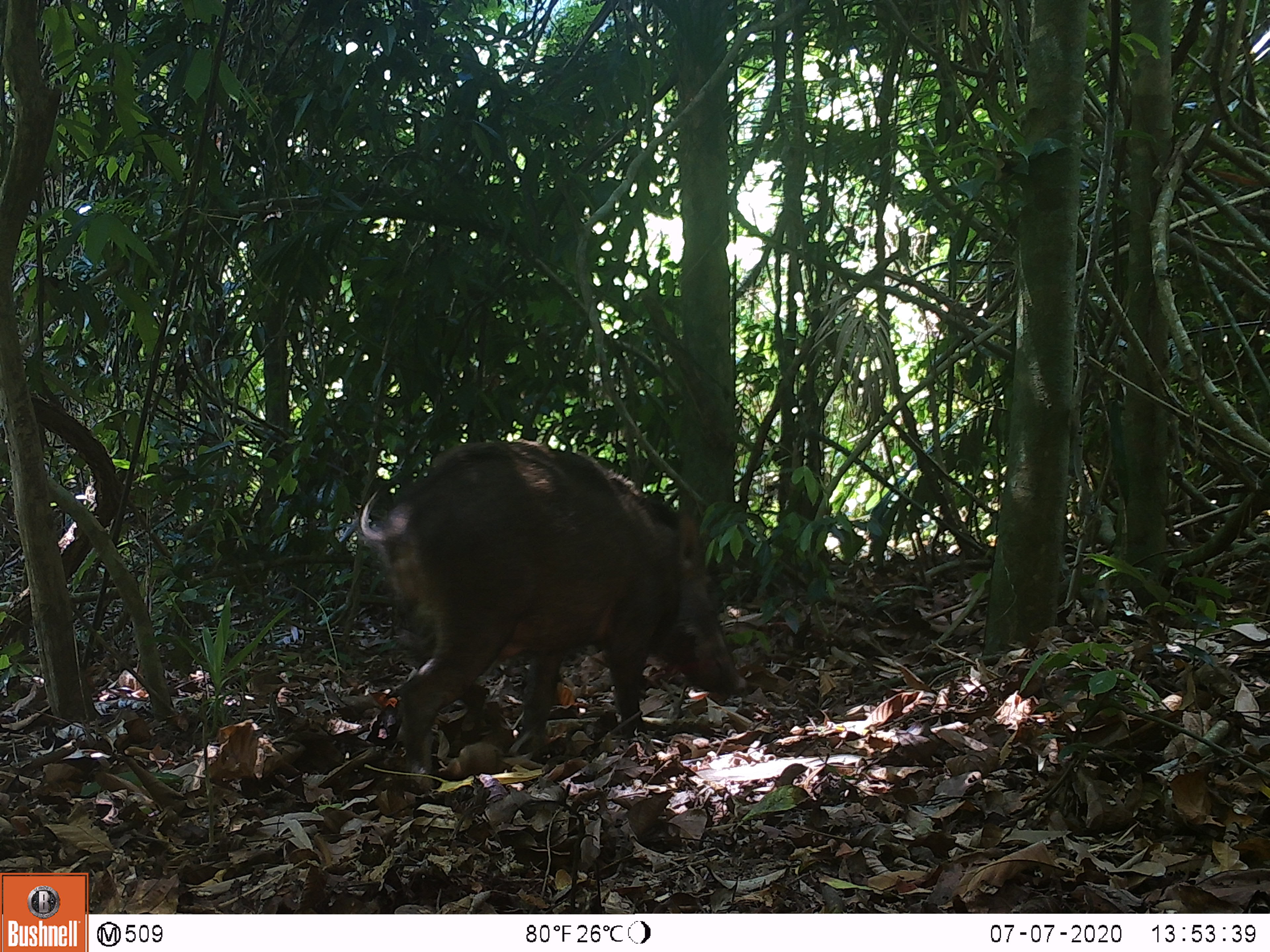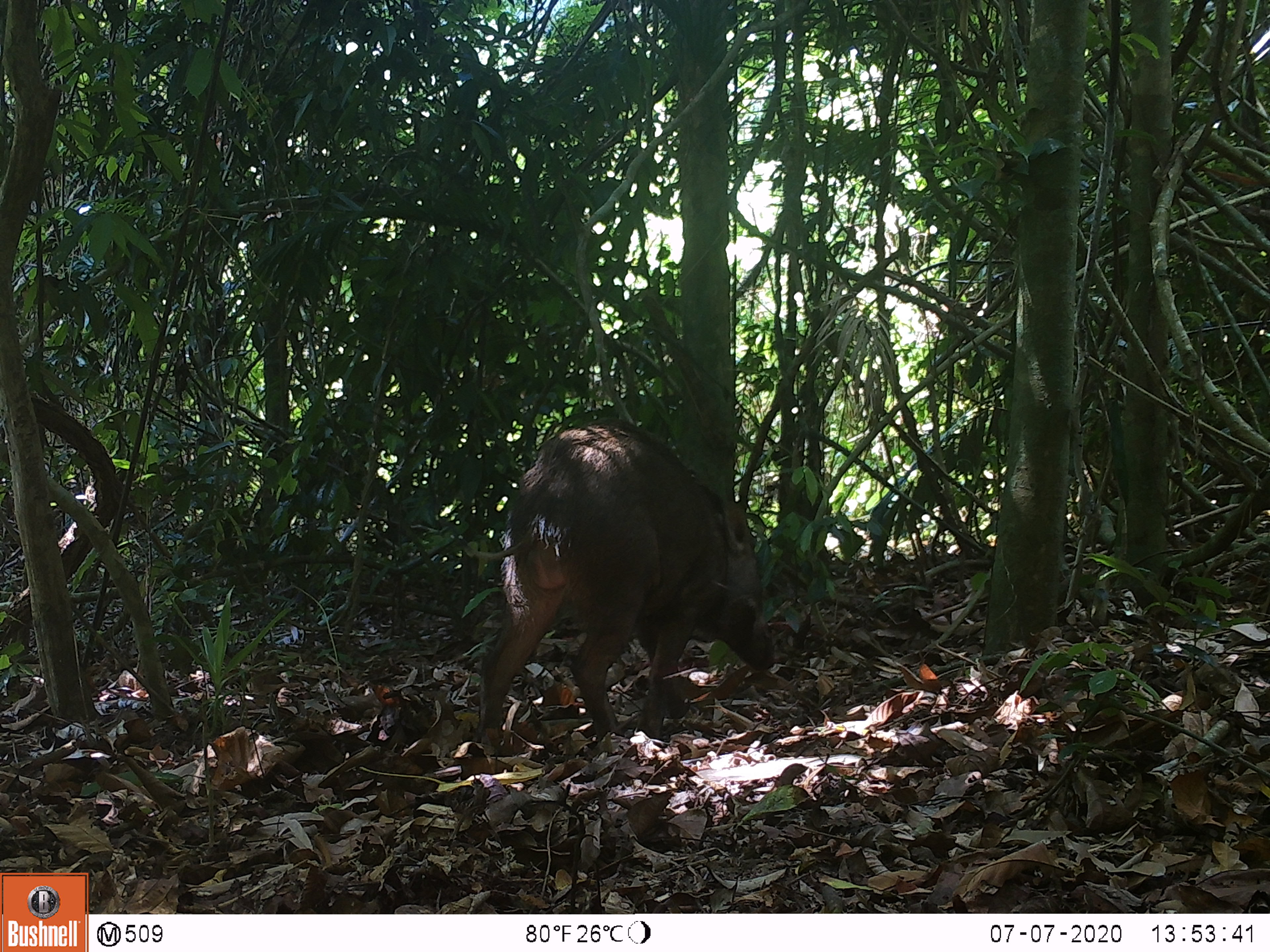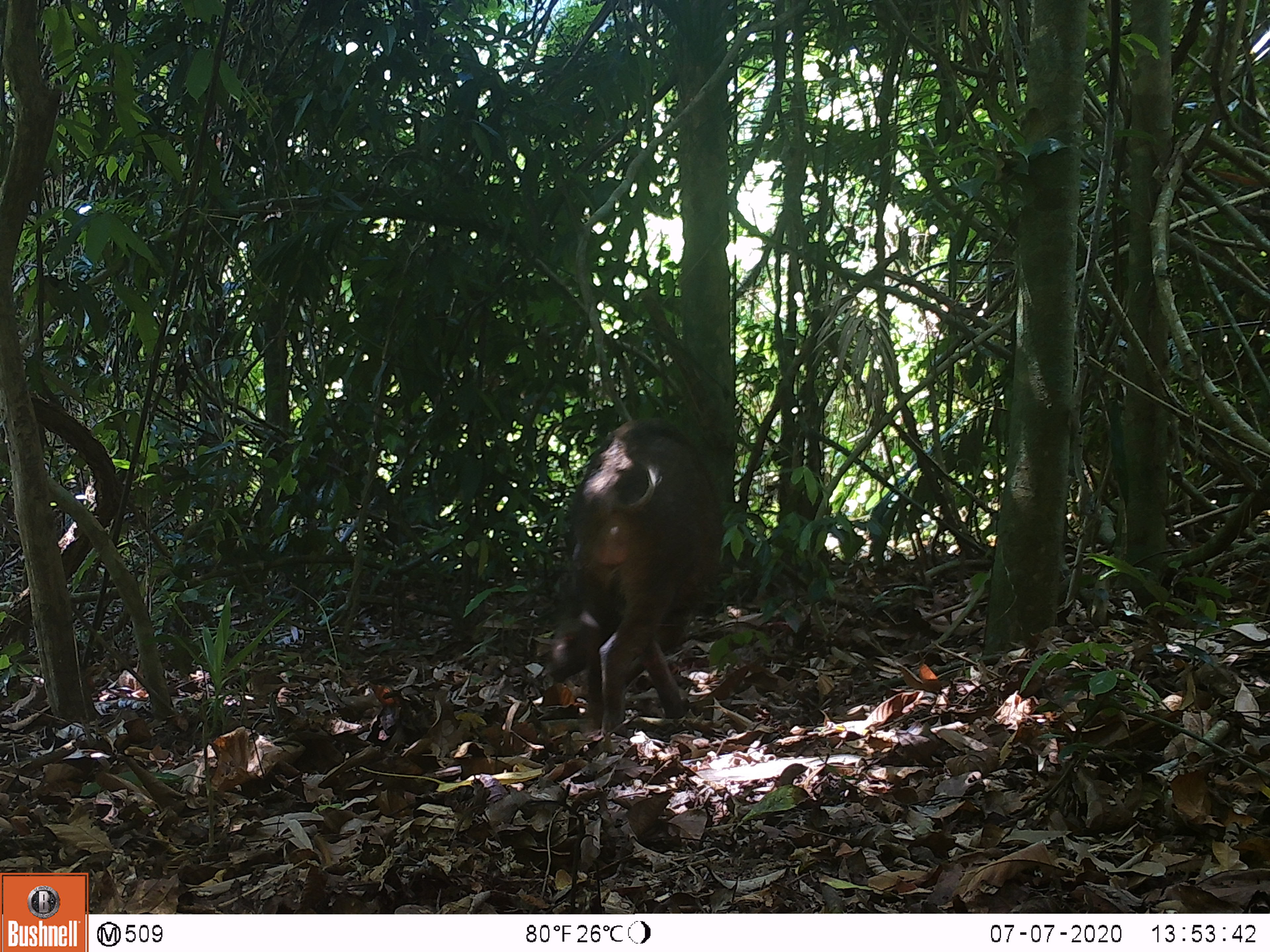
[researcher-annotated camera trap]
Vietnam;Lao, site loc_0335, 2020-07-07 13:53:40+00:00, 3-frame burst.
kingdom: Animalia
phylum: Chordata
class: Mammalia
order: Artiodactyla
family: Suidae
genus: Sus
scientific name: Sus scrofa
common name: eurasian wild pig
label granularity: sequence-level